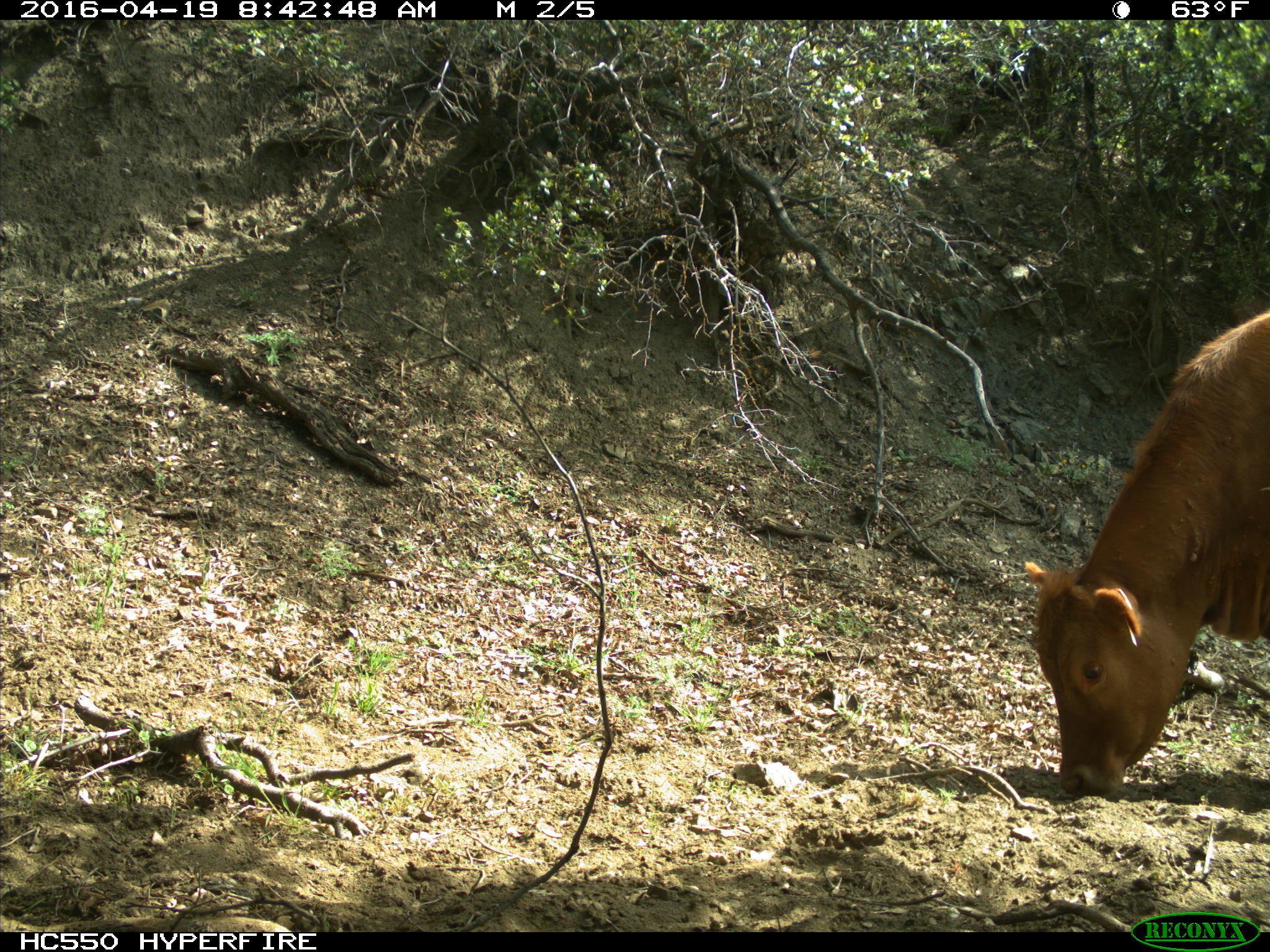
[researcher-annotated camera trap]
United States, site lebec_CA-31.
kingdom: Animalia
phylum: Chordata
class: Mammalia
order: Artiodactyla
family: Bovidae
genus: Bos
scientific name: Bos taurus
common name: domestic cow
Bos taurus (domestic cow).